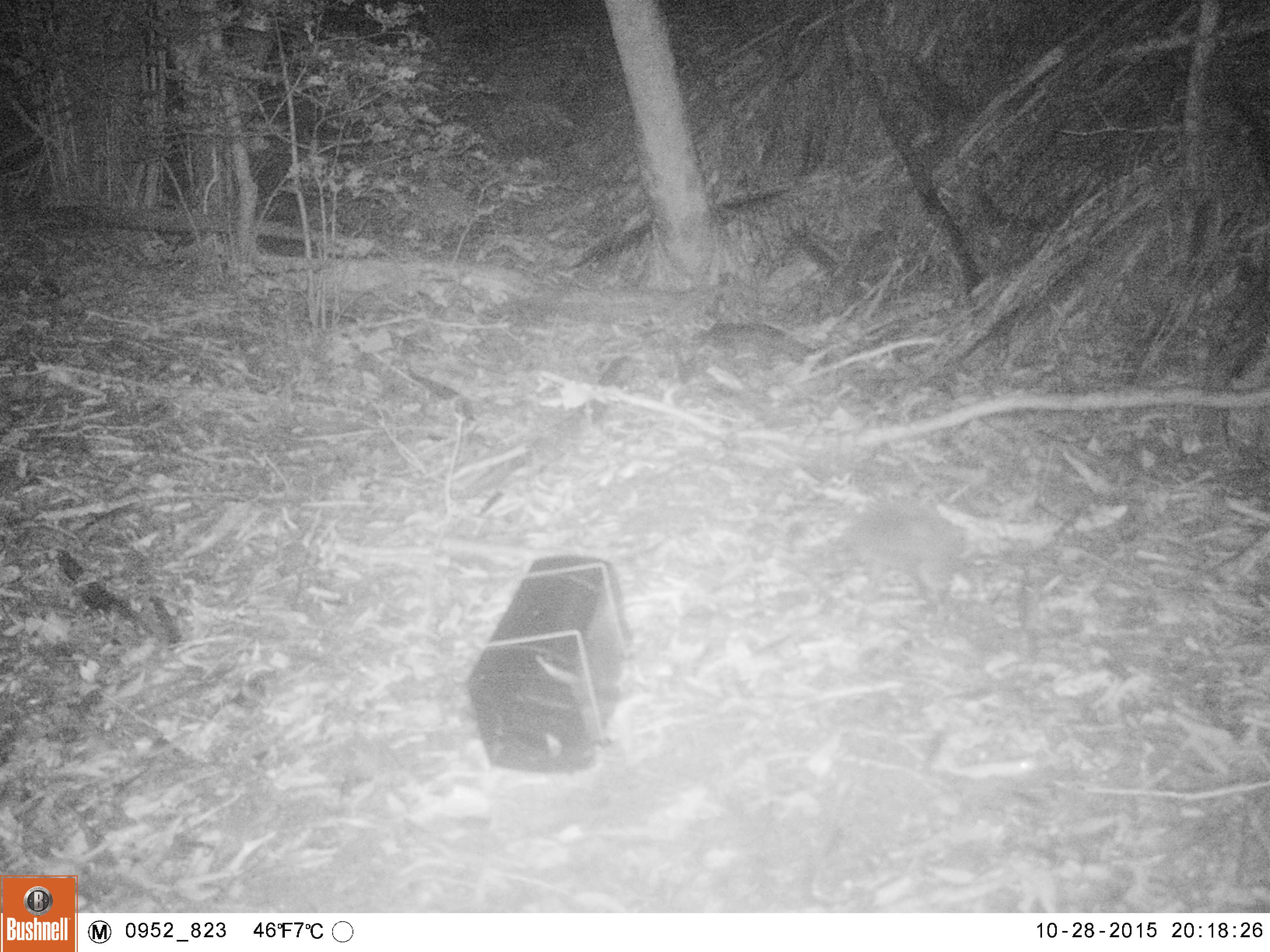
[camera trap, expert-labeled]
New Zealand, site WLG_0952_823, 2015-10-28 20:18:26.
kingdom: Animalia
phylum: Chordata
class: Mammalia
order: Eulipotyphla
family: Erinaceidae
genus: Erinaceus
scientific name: Erinaceus europaeus europaeus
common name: european hedgehog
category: hedgehog